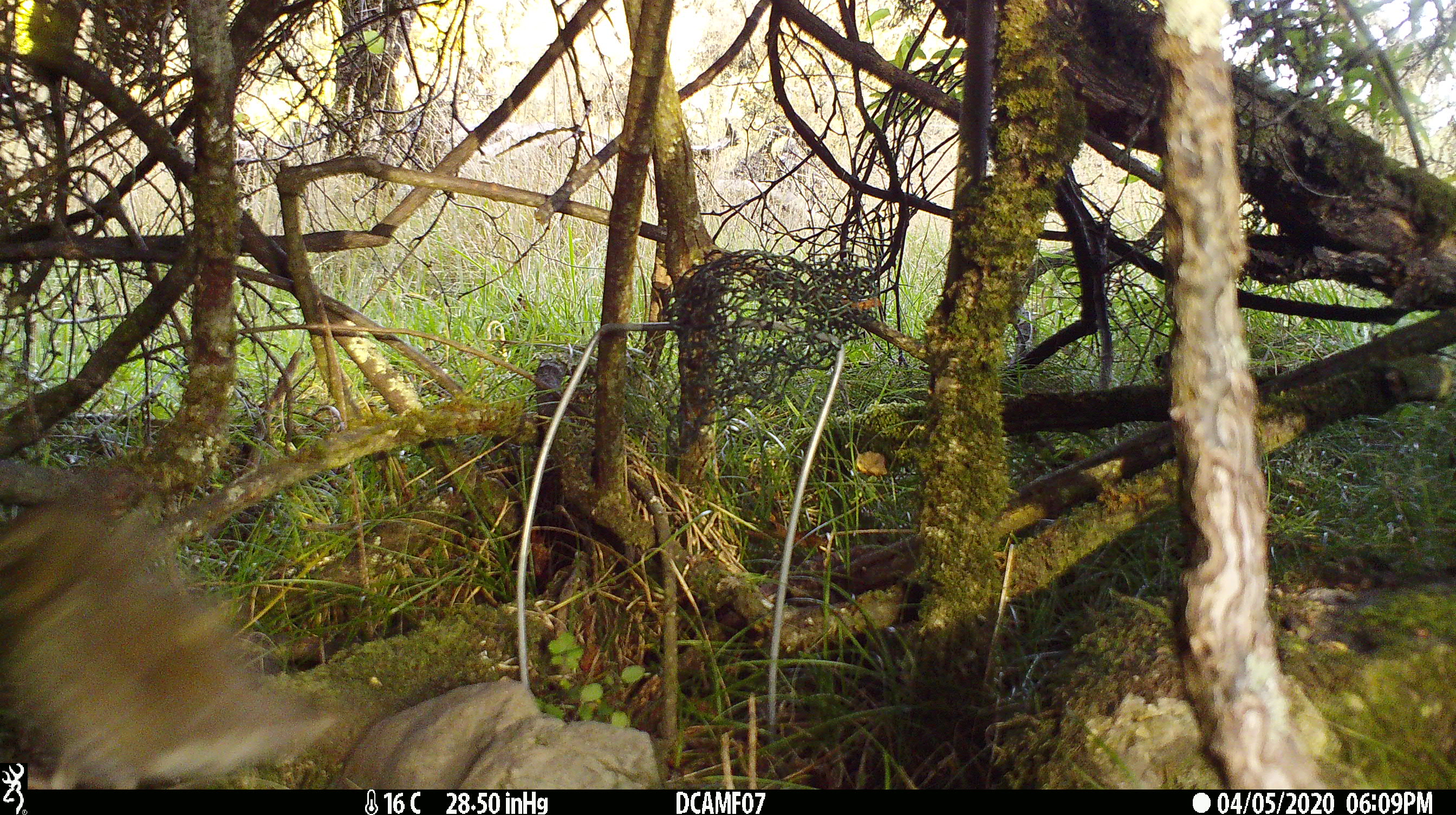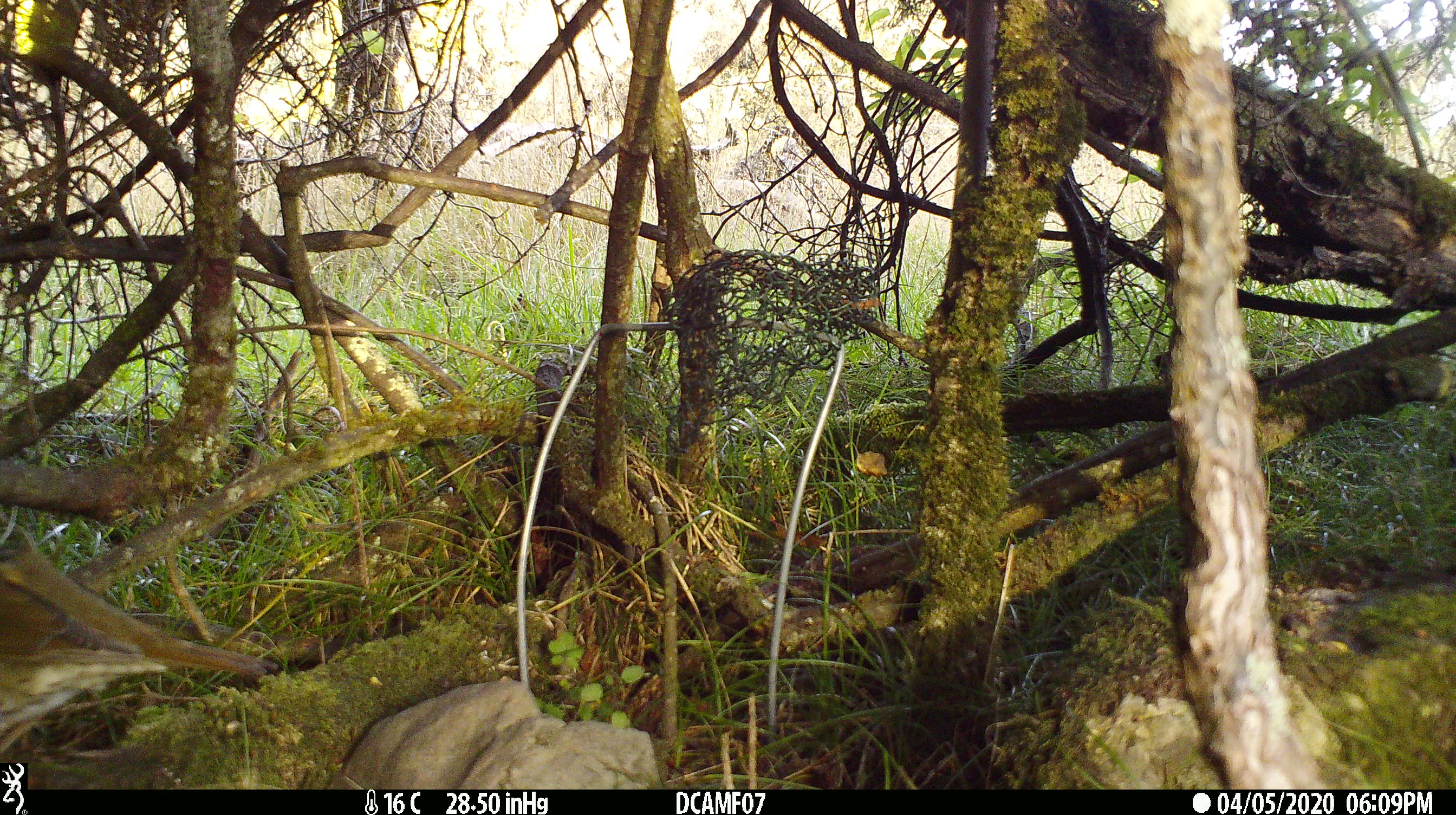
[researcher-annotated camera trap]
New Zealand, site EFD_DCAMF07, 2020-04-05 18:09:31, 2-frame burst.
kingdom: Animalia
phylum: Chordata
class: Aves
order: Passeriformes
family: Turdidae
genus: Turdus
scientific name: Turdus philomelos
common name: song thrush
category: thrush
Thrush (song thrush) (Turdus philomelos).